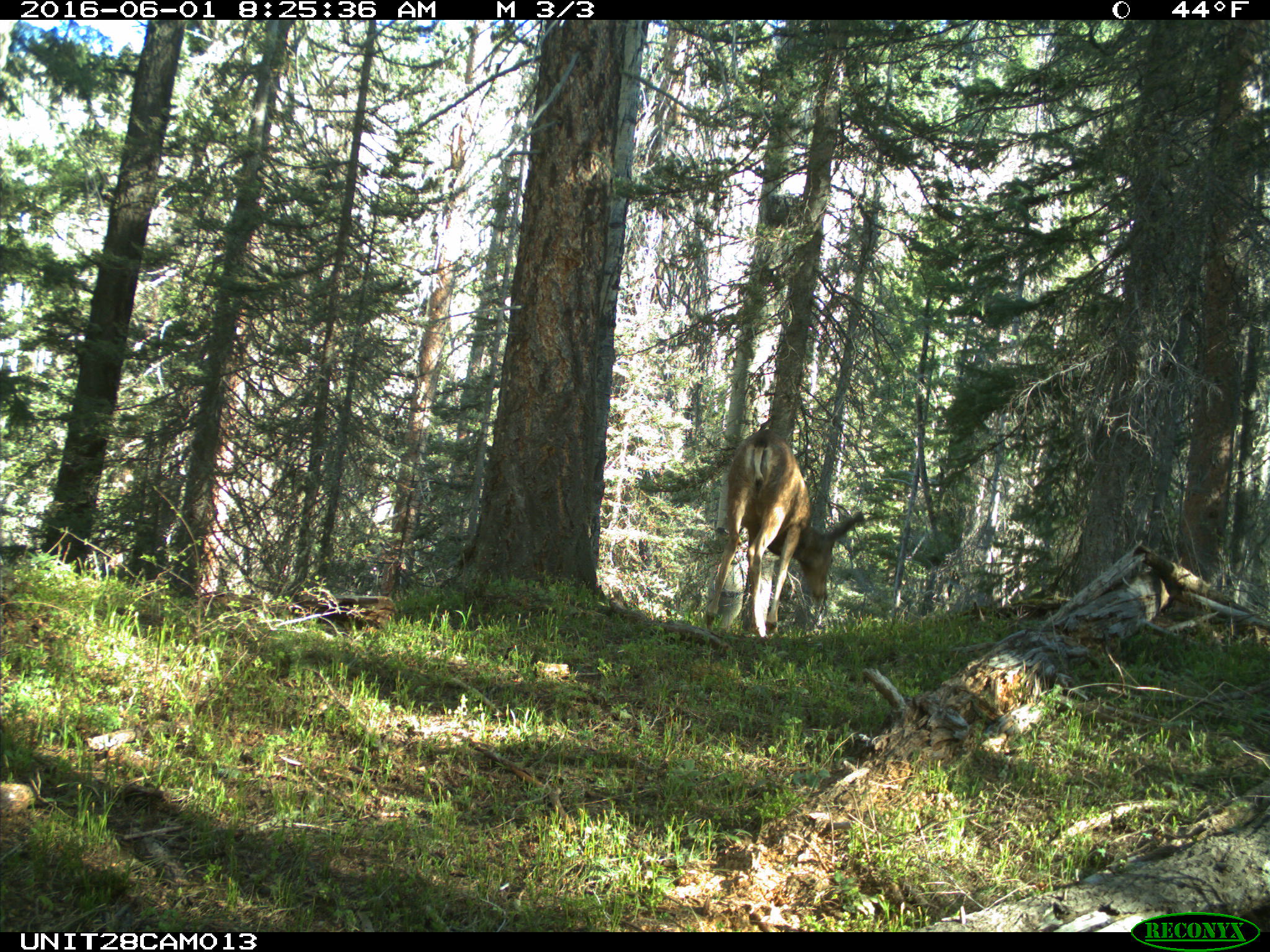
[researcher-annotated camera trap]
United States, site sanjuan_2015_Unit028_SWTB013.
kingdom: Animalia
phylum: Chordata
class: Mammalia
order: Artiodactyla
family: Cervidae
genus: Odocoileus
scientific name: Odocoileus hemionus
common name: mule deer